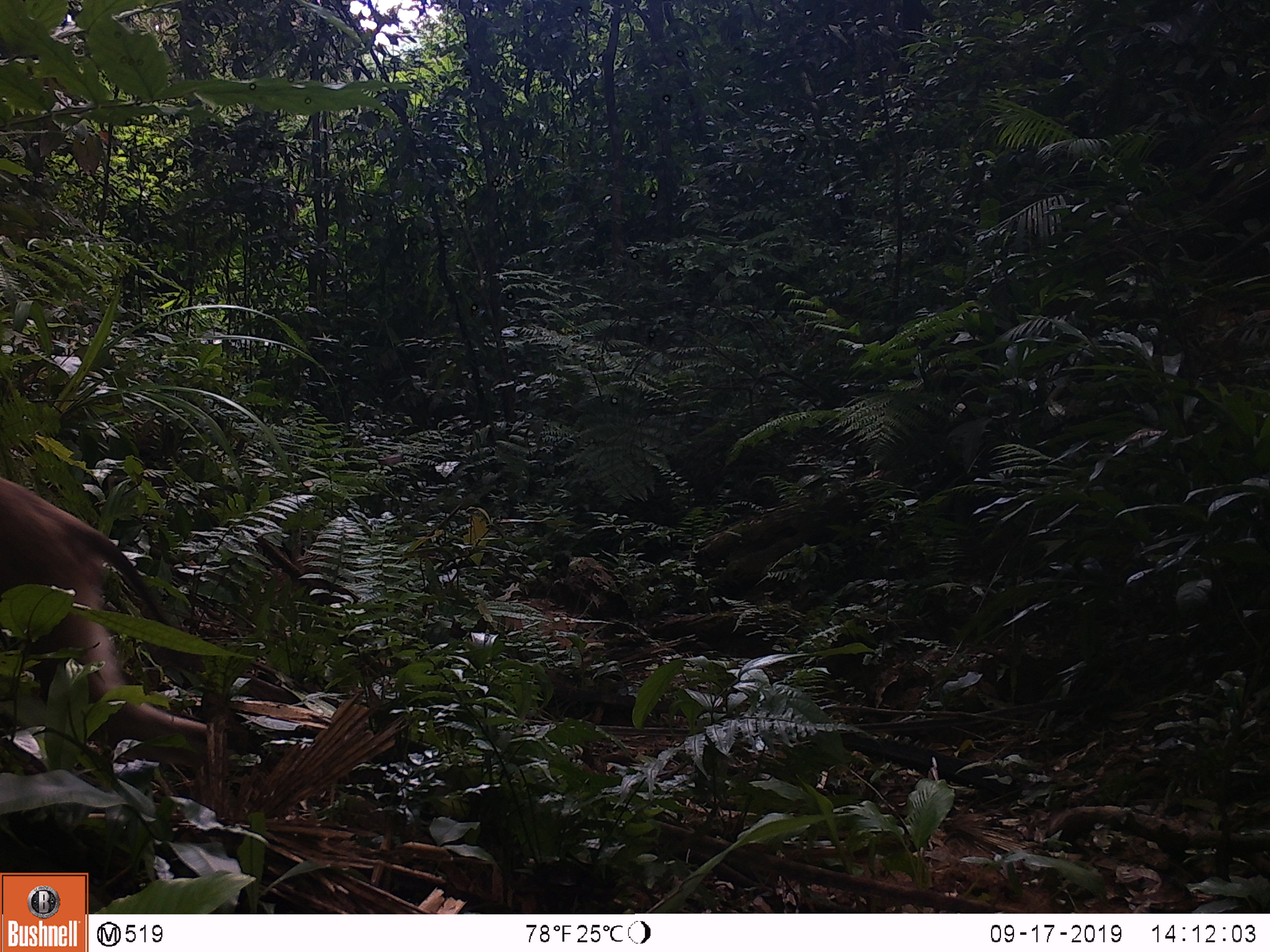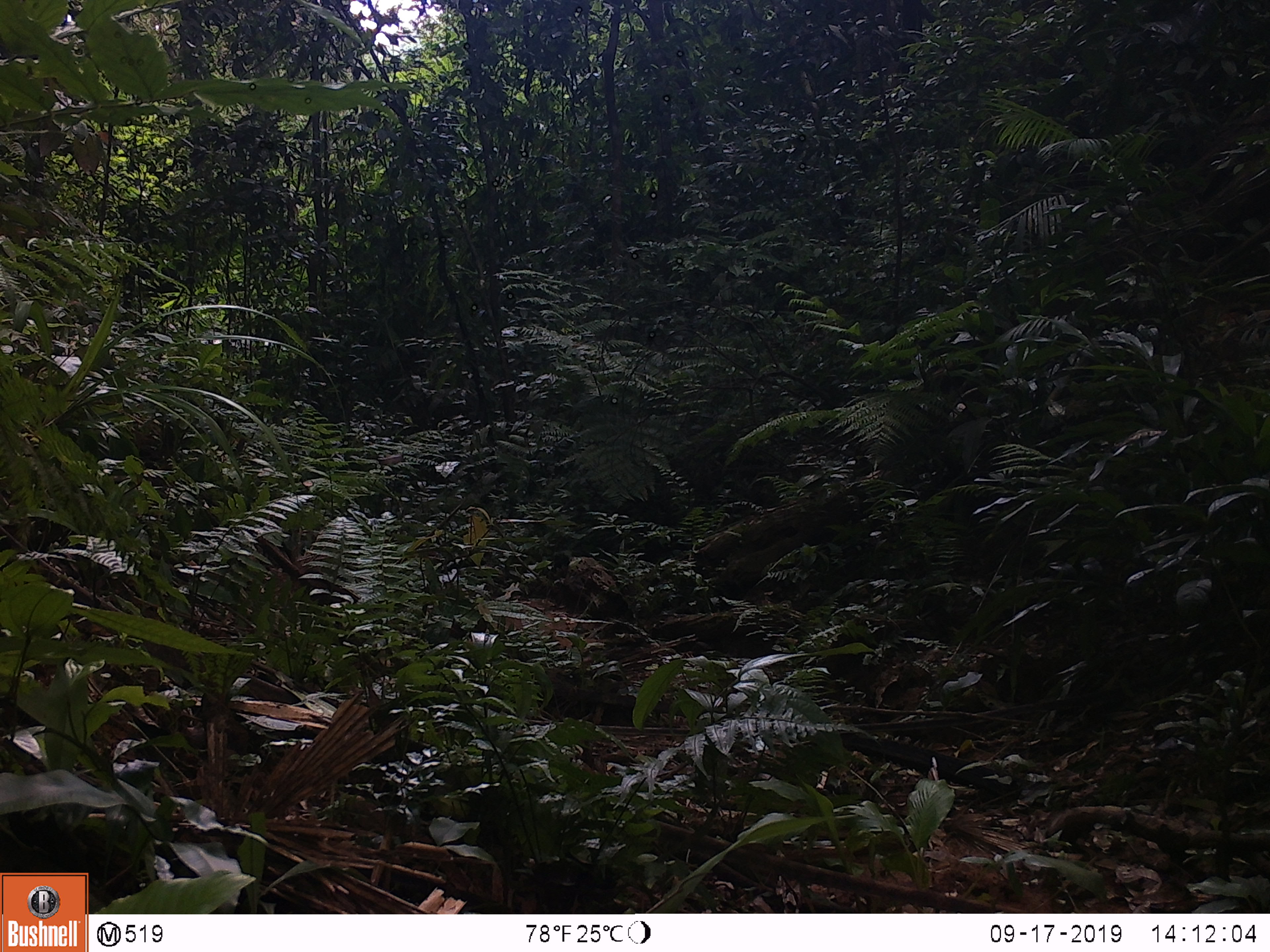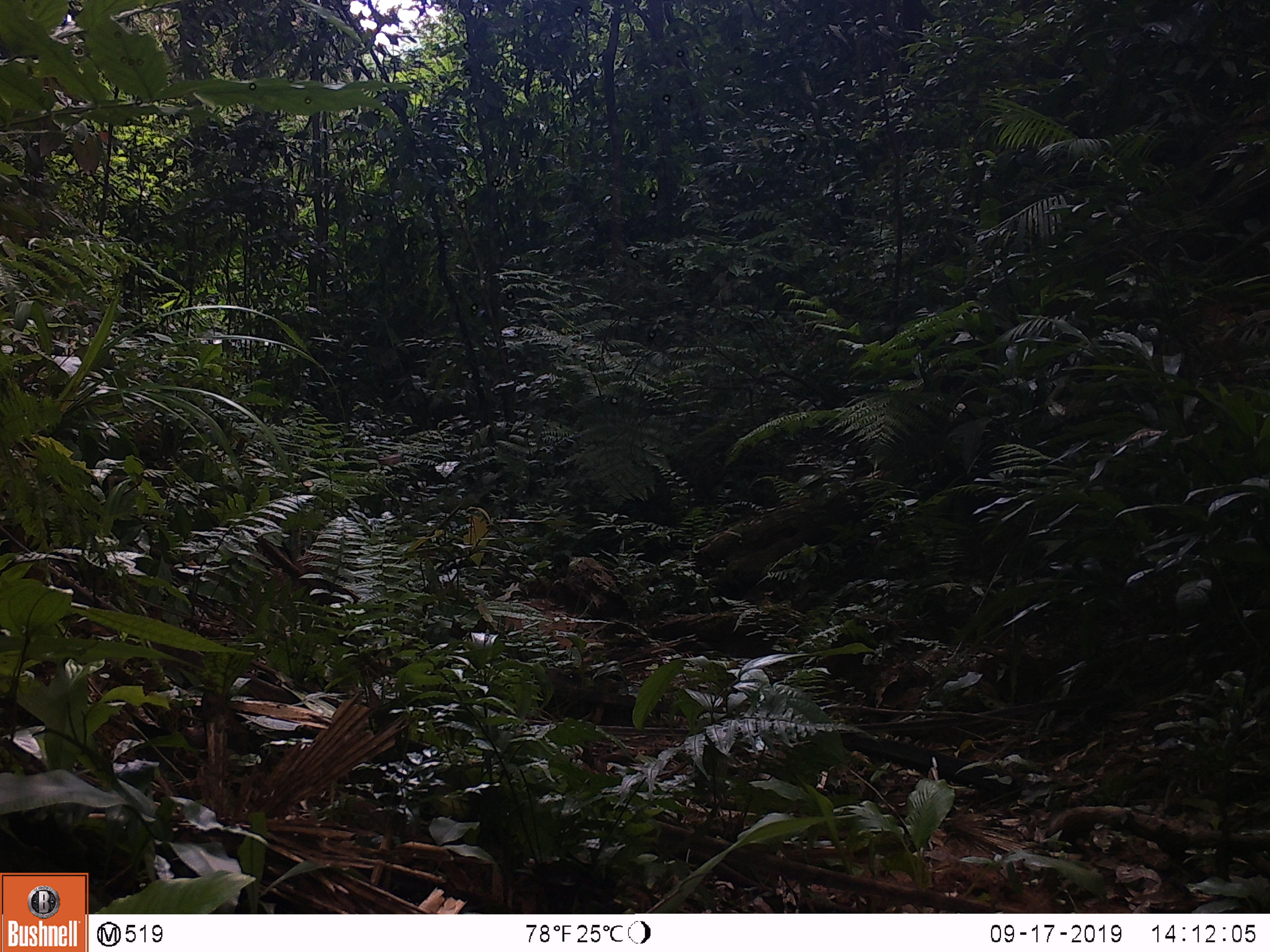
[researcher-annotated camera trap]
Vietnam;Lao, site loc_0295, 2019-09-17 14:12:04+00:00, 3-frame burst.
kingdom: Animalia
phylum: Chordata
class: Mammalia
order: Primates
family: Cercopithecidae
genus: Macaca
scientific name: Macaca nemestrina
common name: pig-tailed macaque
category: pig tailed macaque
Pig tailed macaque (pig-tailed macaque) (Macaca nemestrina). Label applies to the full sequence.